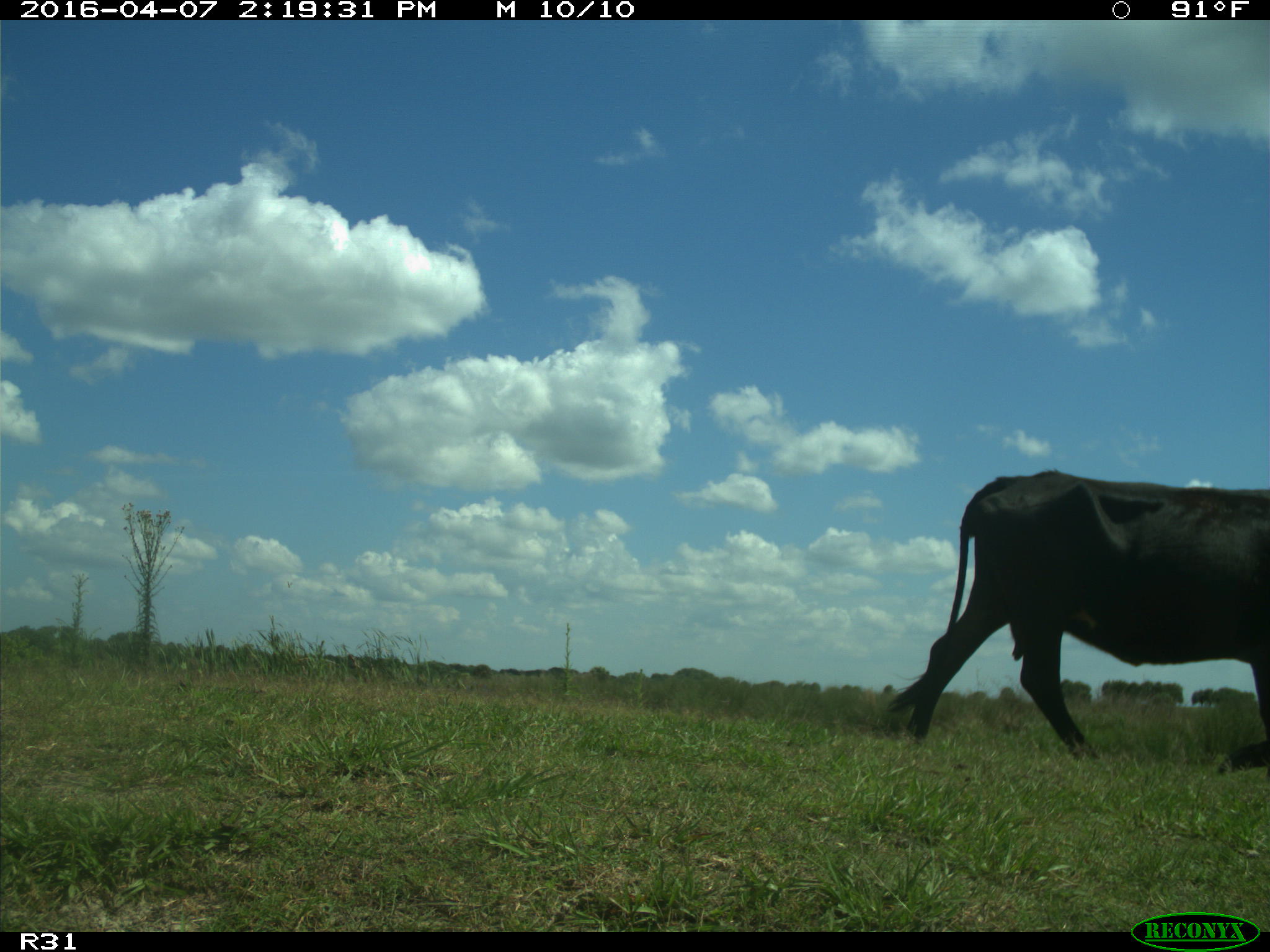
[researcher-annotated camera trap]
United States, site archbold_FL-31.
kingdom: Animalia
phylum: Chordata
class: Mammalia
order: Artiodactyla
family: Bovidae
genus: Bos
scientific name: Bos taurus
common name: domestic cow